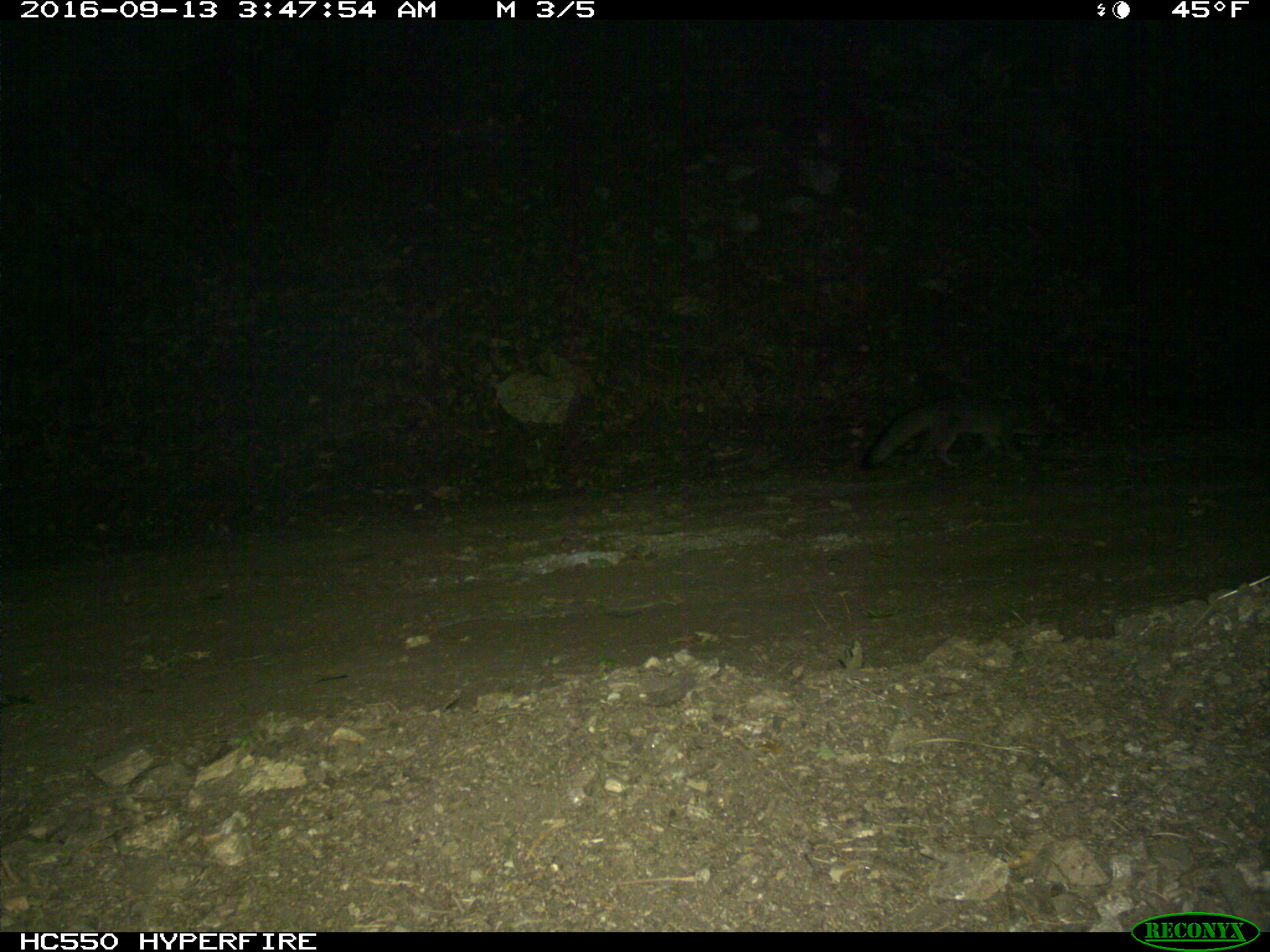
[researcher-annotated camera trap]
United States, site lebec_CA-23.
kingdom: Animalia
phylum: Chordata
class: Mammalia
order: Carnivora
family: Canidae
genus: Urocyon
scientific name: Urocyon cinereoargenteus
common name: gray fox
Urocyon cinereoargenteus (gray fox).